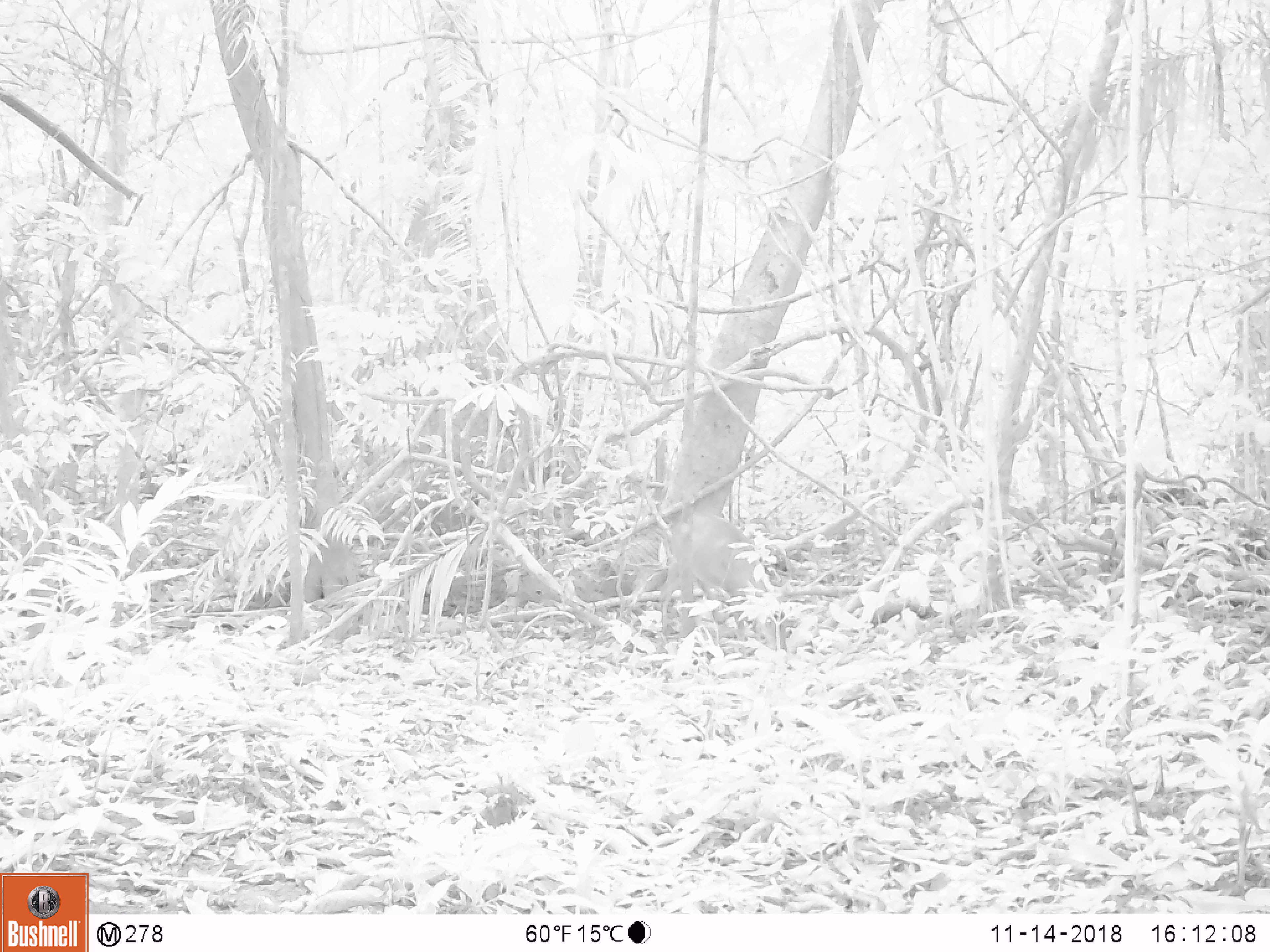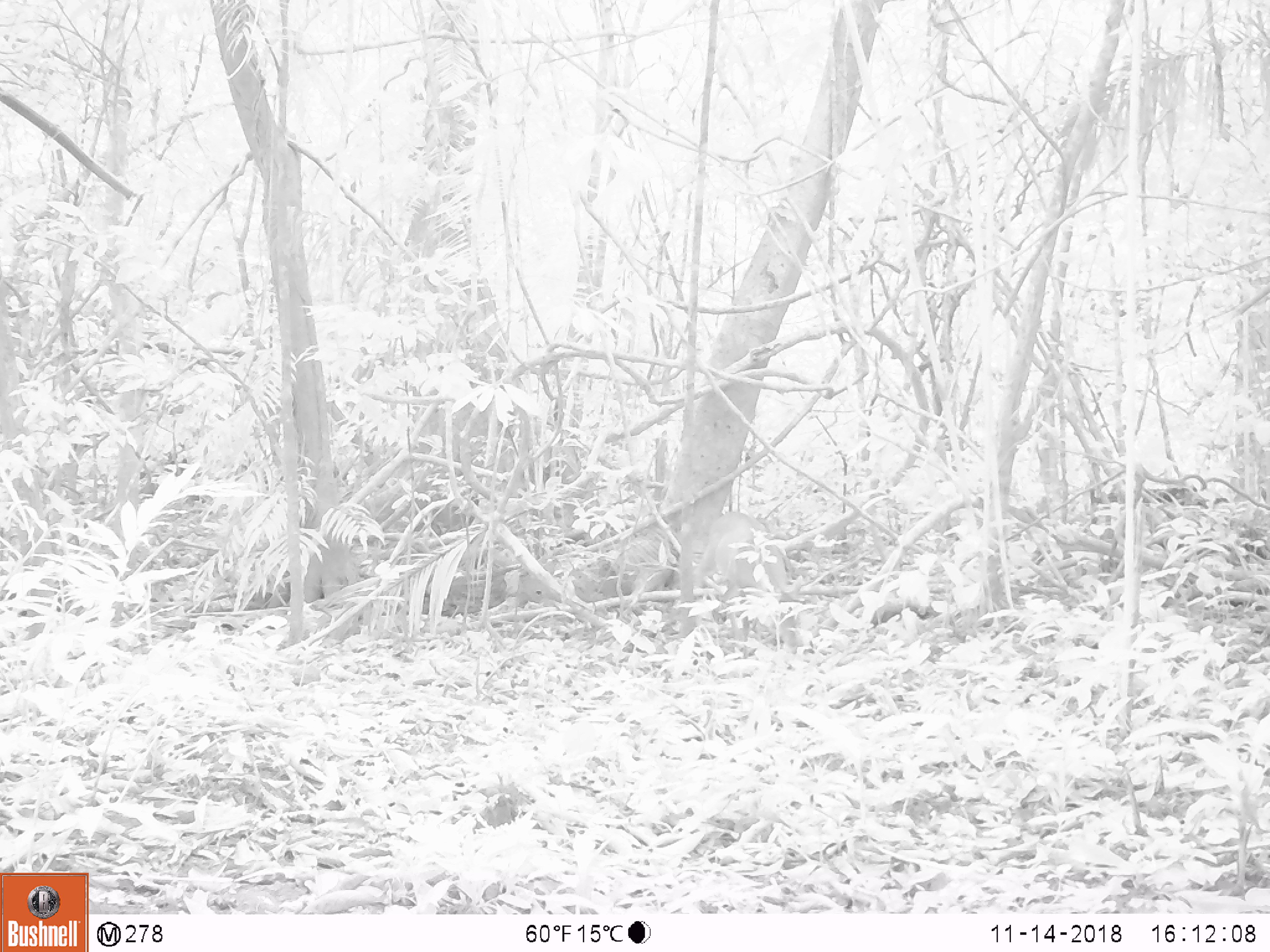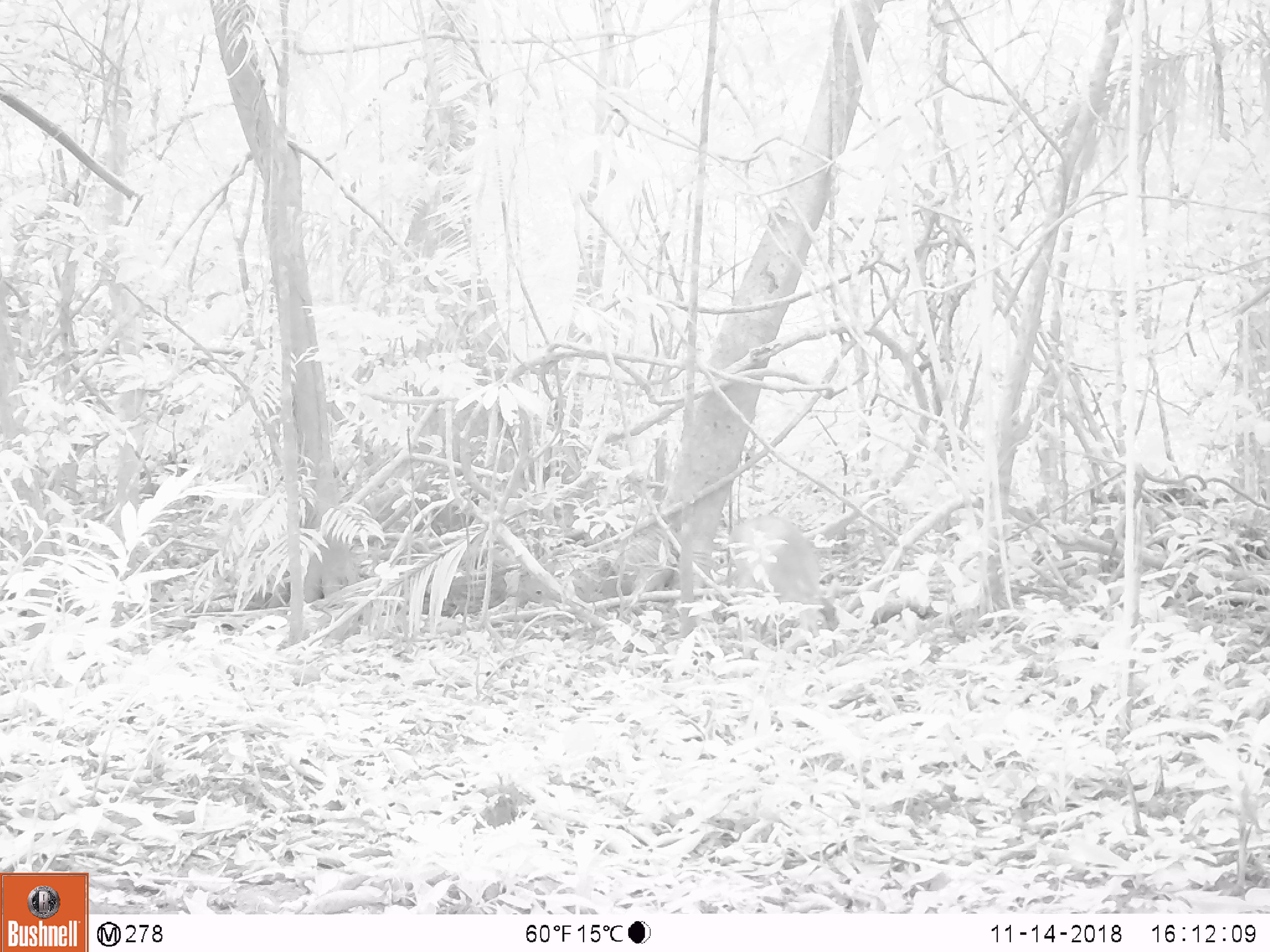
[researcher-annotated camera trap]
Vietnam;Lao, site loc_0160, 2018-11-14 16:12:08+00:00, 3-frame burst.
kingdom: Animalia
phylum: Chordata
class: Mammalia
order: Artiodactyla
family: Cervidae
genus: Muntiacus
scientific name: Muntiacus vuquangensis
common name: large-antlered muntjac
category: large antlered muntjac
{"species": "large antlered muntjac (large-antlered muntjac) (Muntiacus vuquangensis)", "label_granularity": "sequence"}